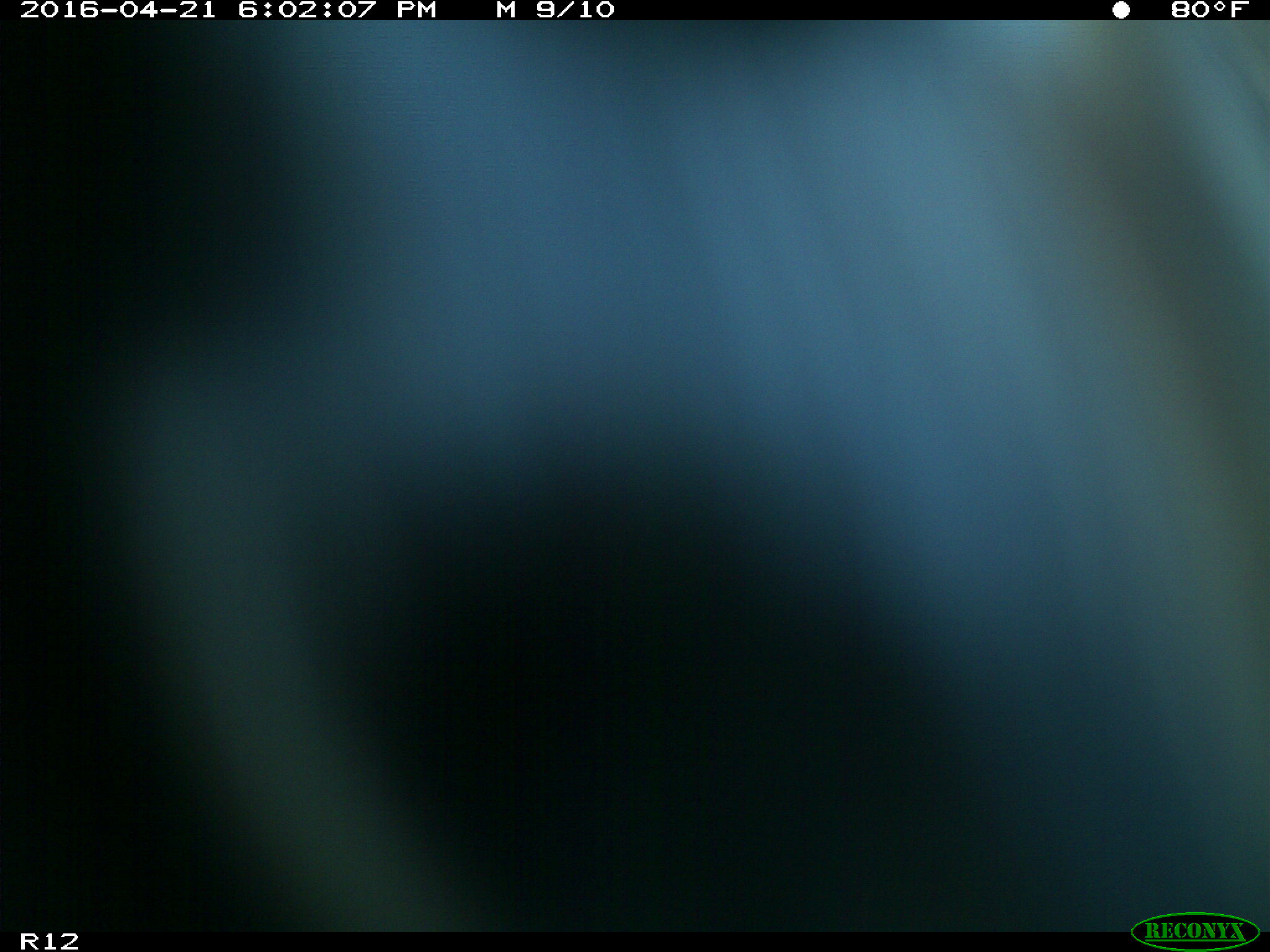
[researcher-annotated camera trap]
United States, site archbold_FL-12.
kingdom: Animalia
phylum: Chordata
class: Mammalia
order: Artiodactyla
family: Bovidae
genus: Bos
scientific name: Bos taurus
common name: domestic cow